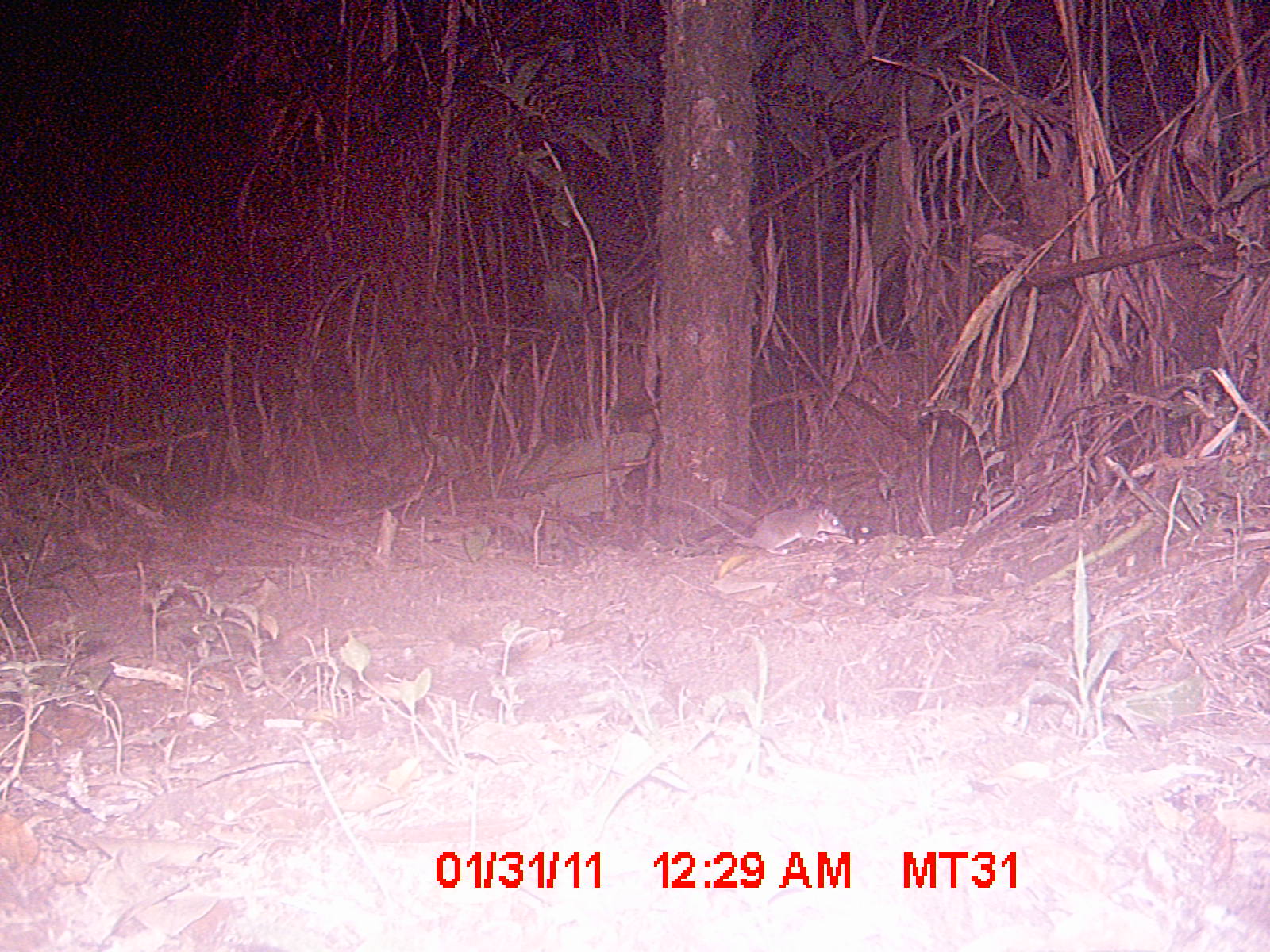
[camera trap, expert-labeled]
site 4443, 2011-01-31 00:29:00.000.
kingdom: Animalia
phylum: Chordata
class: Mammalia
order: Rodentia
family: Nesomyidae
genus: Eliurus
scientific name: Eliurus penicillatus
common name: white-tipped tufted-tailed rat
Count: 1.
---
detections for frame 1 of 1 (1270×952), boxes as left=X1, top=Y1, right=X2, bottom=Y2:
eliurus penicillatus: left=645, top=491, right=846, bottom=553